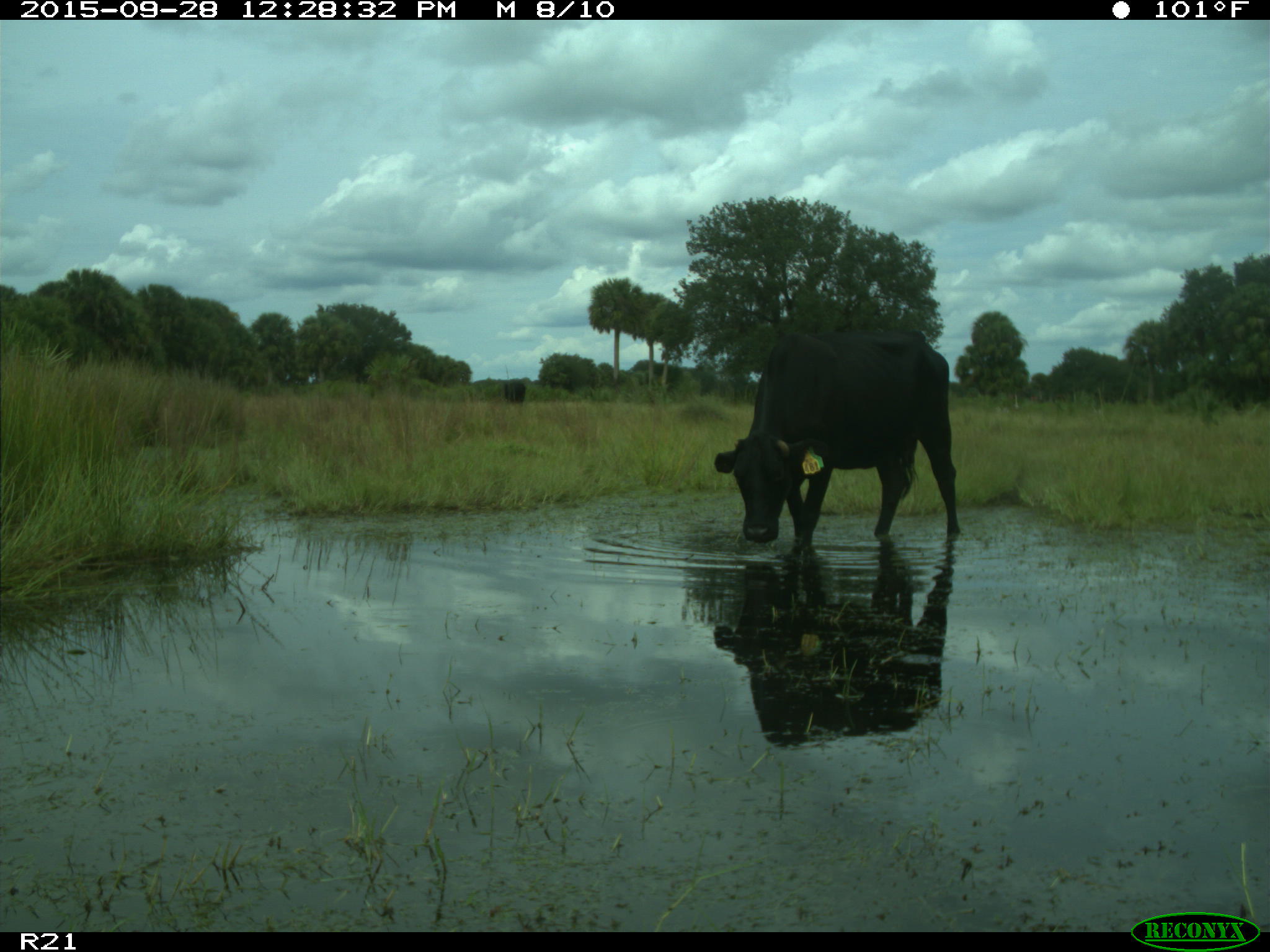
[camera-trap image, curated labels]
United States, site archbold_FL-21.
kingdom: Animalia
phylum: Chordata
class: Mammalia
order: Artiodactyla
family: Bovidae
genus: Bos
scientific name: Bos taurus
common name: domestic cow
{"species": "Bos taurus (domestic cow)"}